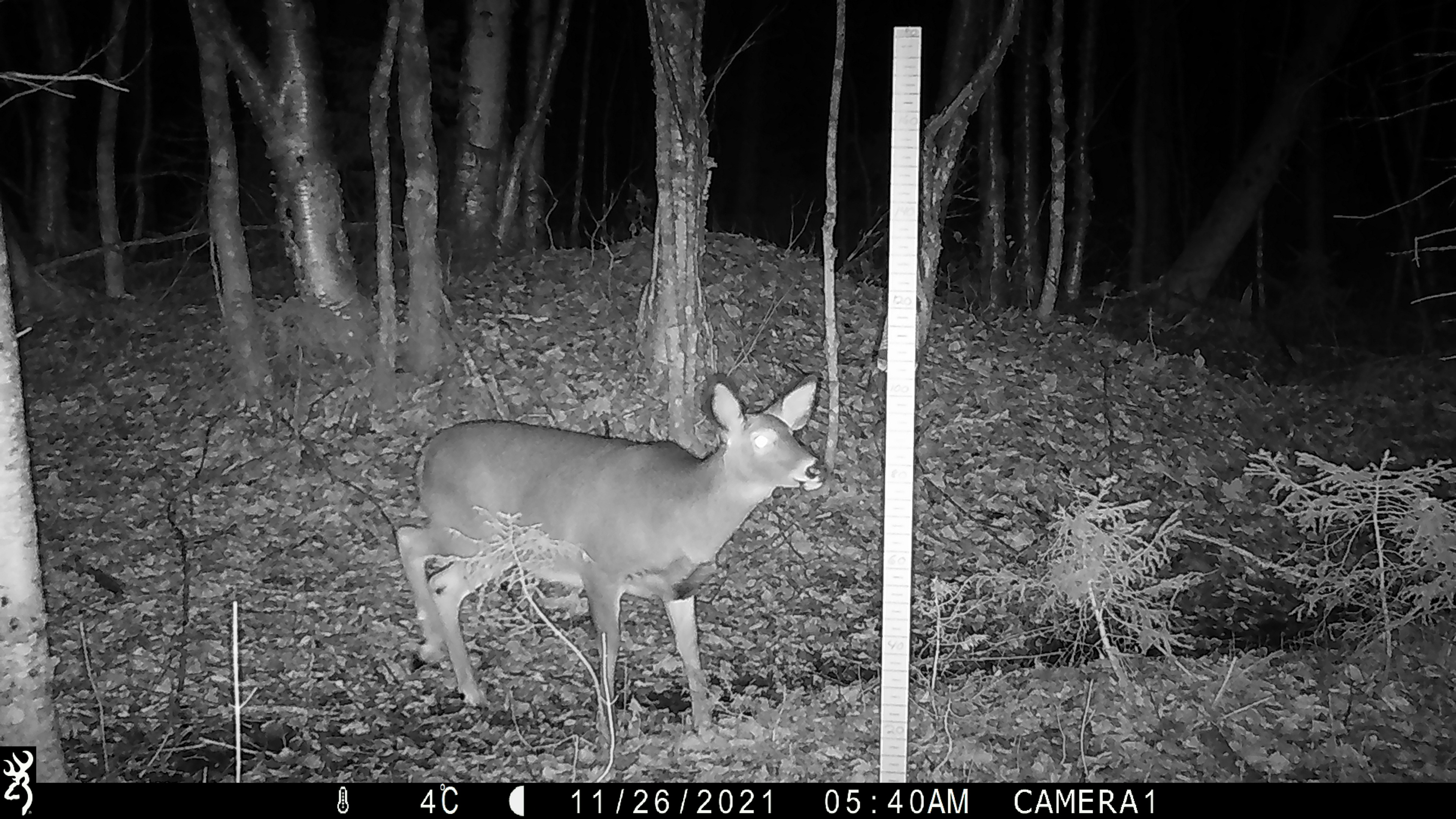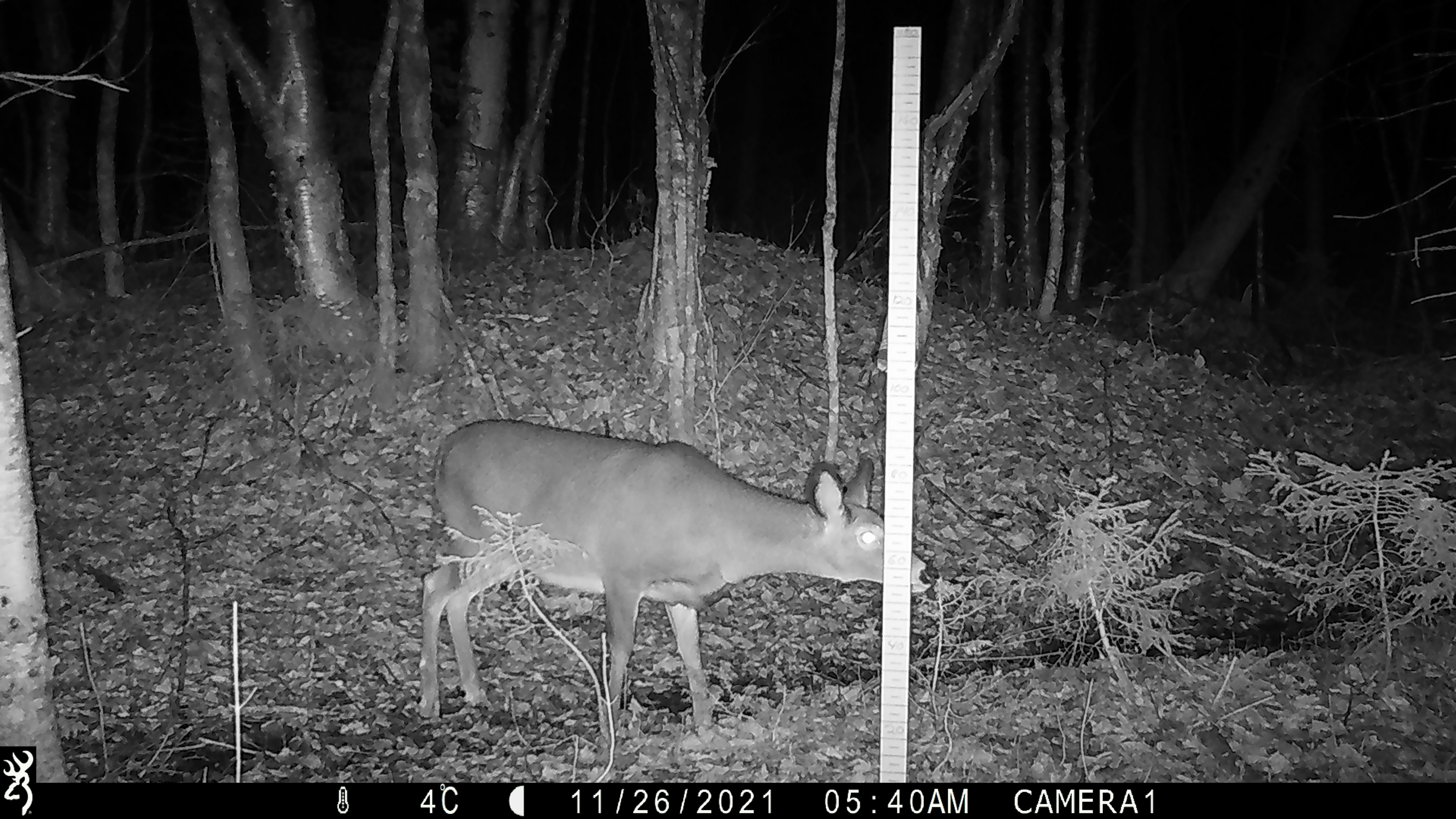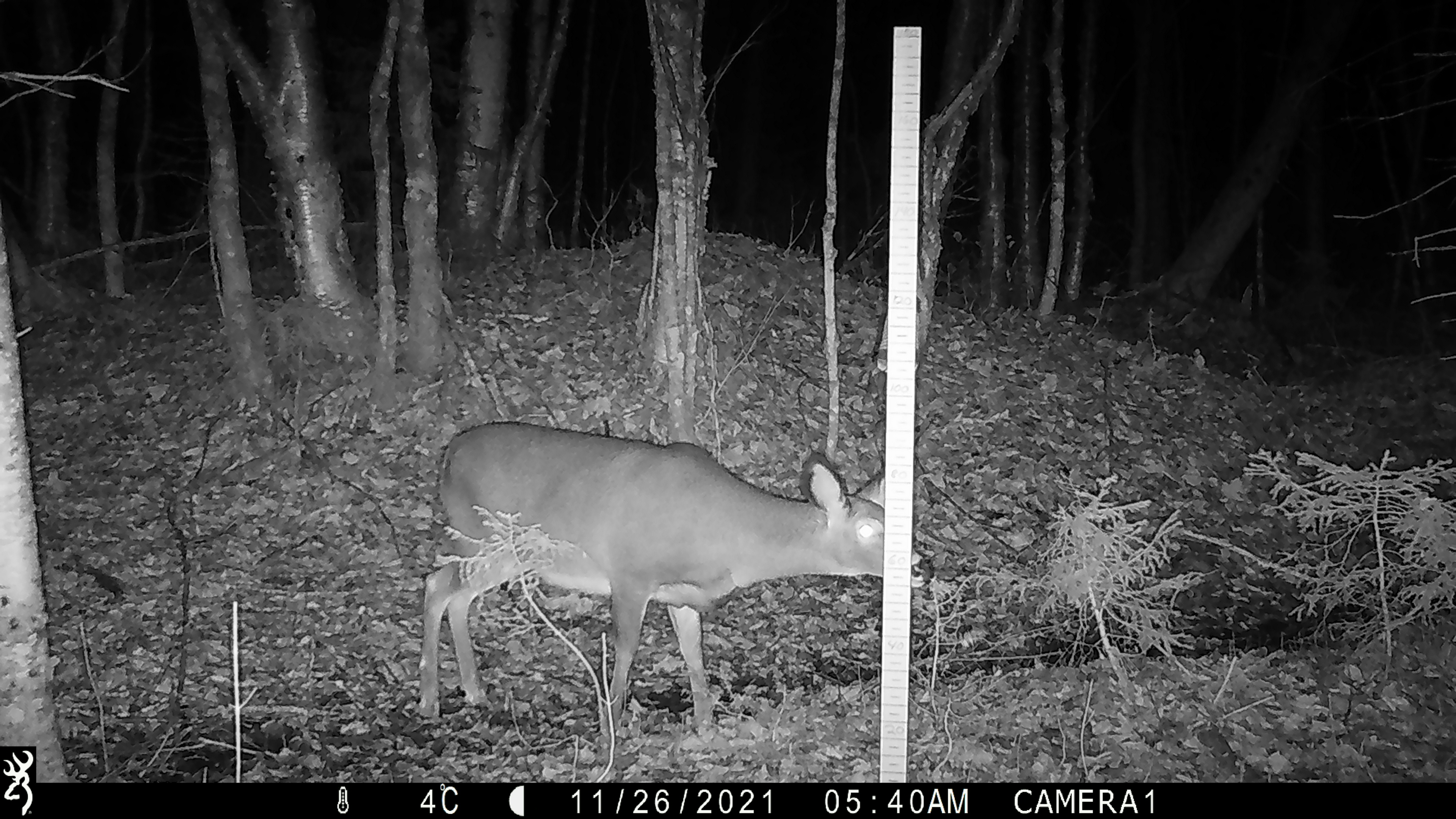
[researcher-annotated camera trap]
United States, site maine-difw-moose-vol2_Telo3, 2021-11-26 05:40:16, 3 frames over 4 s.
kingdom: Animalia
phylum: Chordata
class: Mammalia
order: Artiodactyla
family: Cervidae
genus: Odocoileus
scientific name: Odocoileus virginianus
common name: white-tailed deer